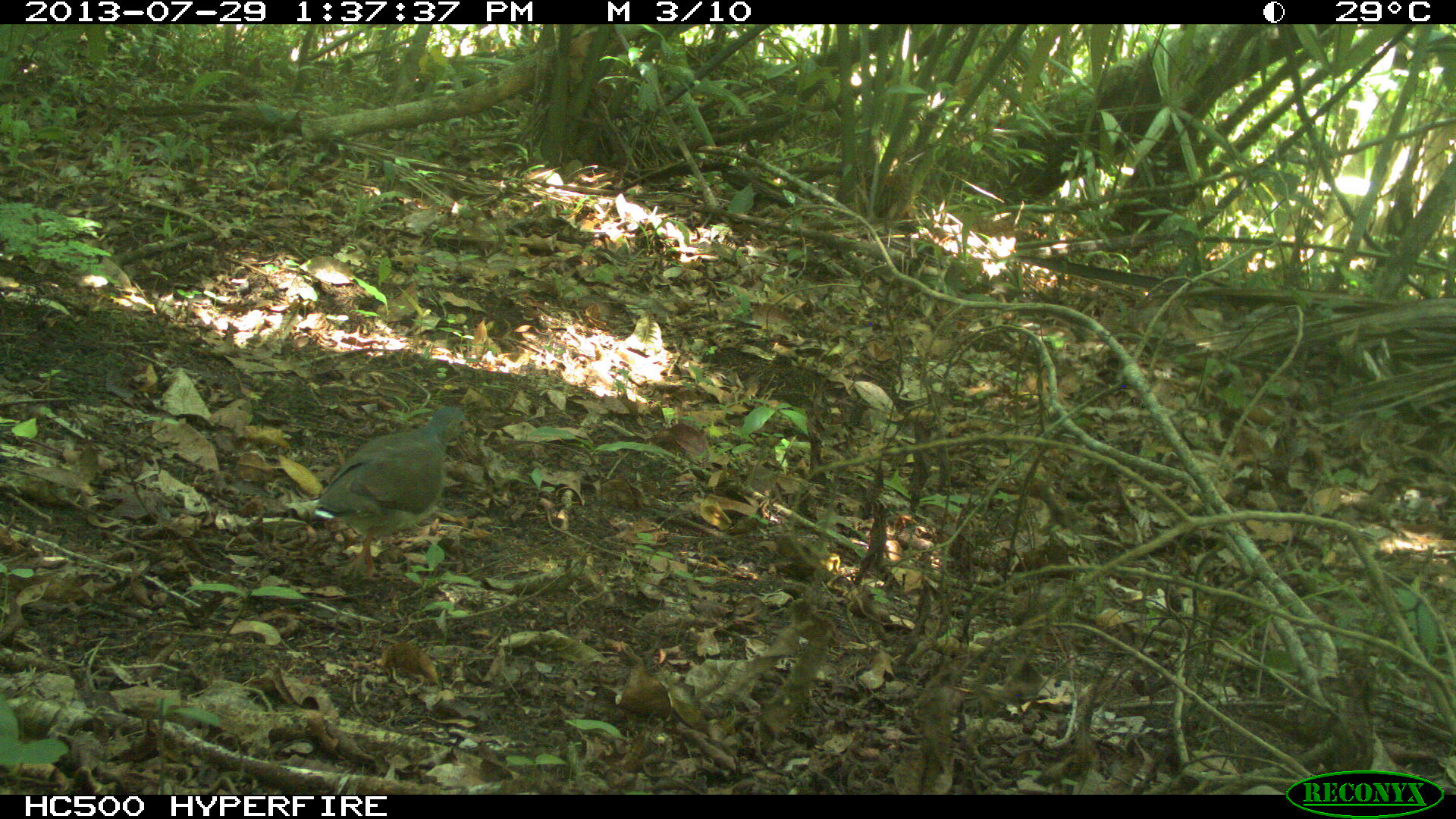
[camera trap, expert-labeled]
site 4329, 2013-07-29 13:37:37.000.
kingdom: Animalia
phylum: Chordata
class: Aves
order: Columbiformes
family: Columbidae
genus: Leptotila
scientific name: Leptotila plumbeiceps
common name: gray-headed dove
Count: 1.